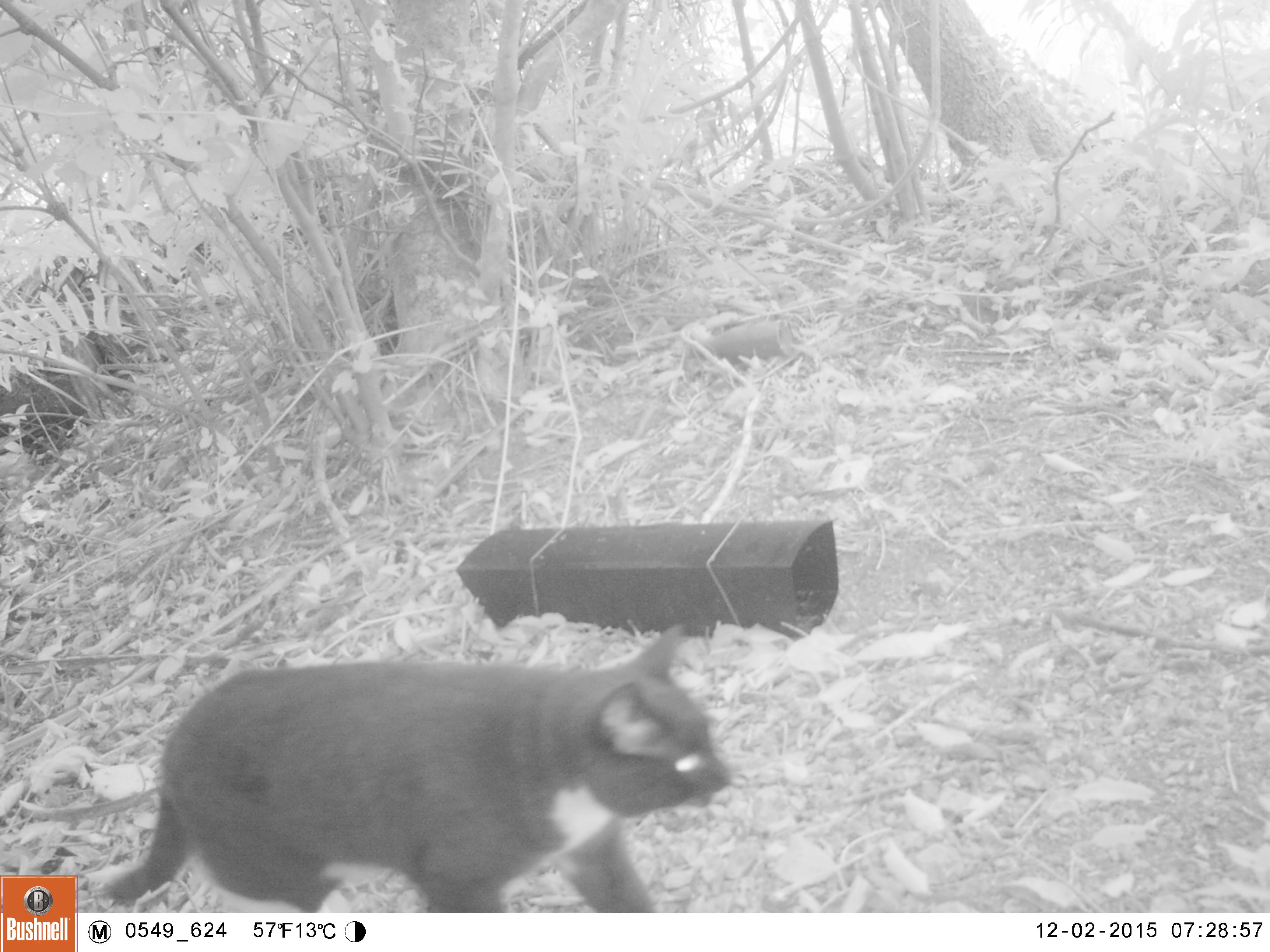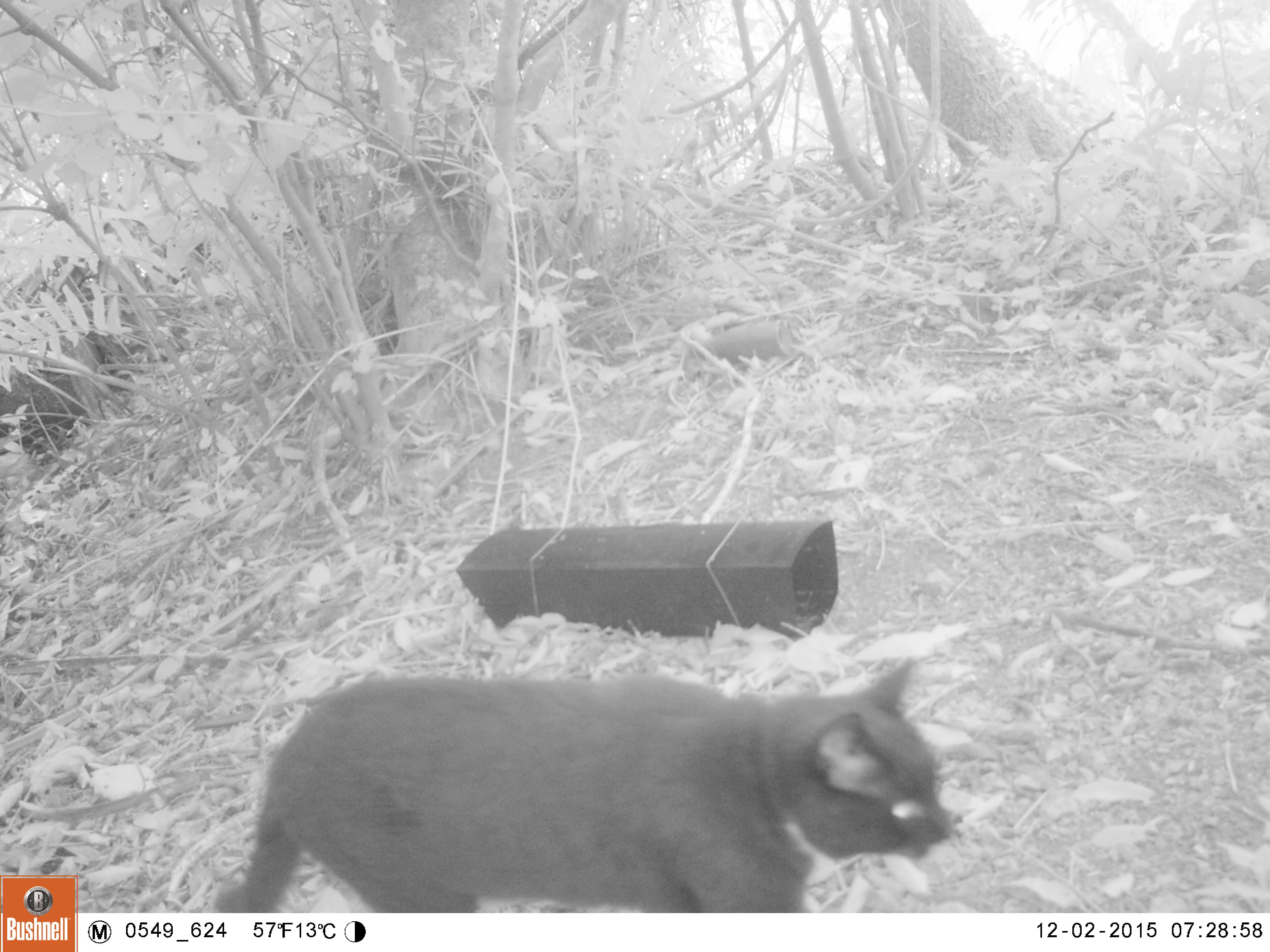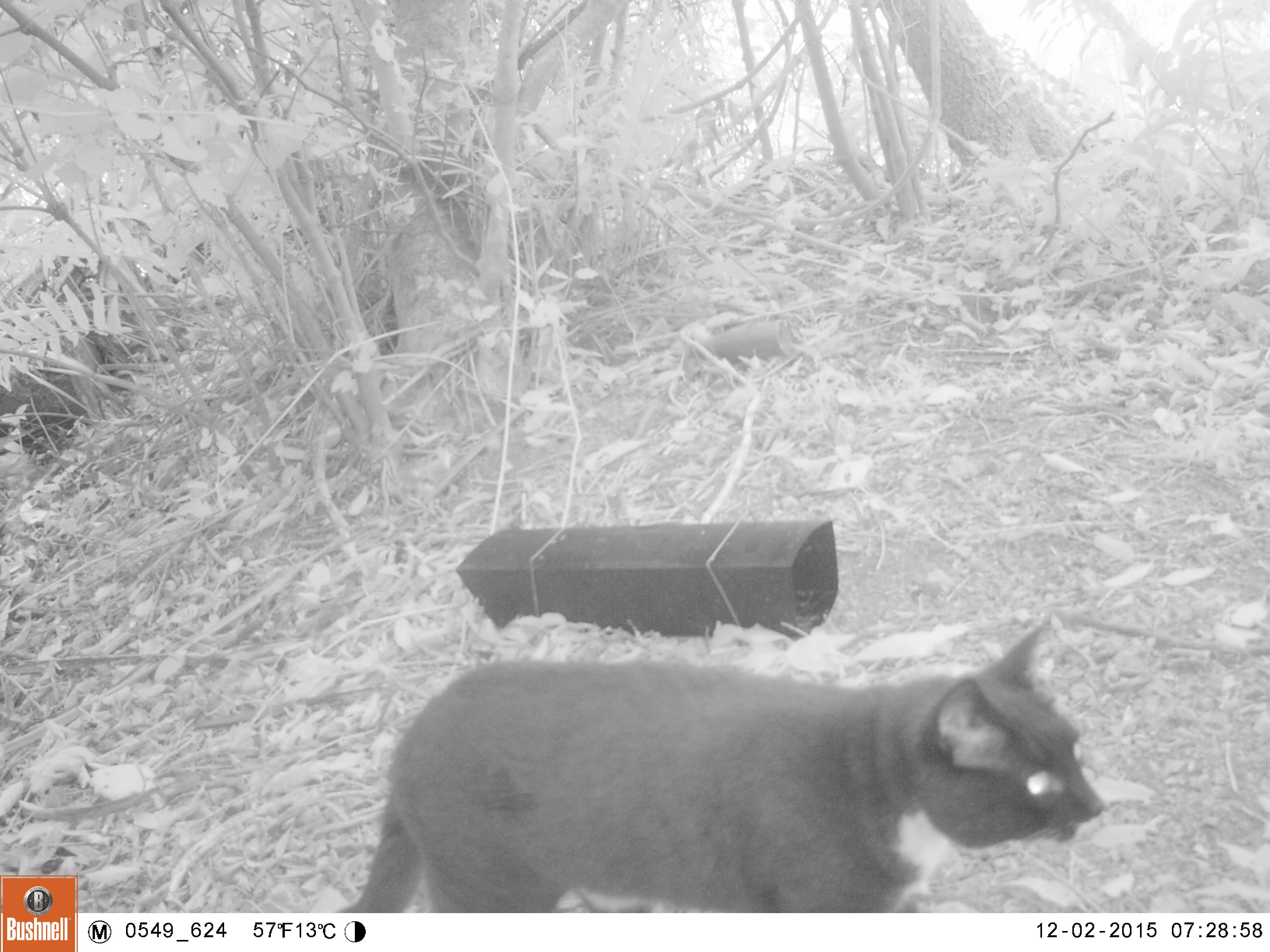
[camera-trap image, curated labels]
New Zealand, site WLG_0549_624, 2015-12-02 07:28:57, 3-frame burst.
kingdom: Animalia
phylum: Chordata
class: Mammalia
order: Carnivora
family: Felidae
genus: Felis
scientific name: Felis catus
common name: domestic cat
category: cat